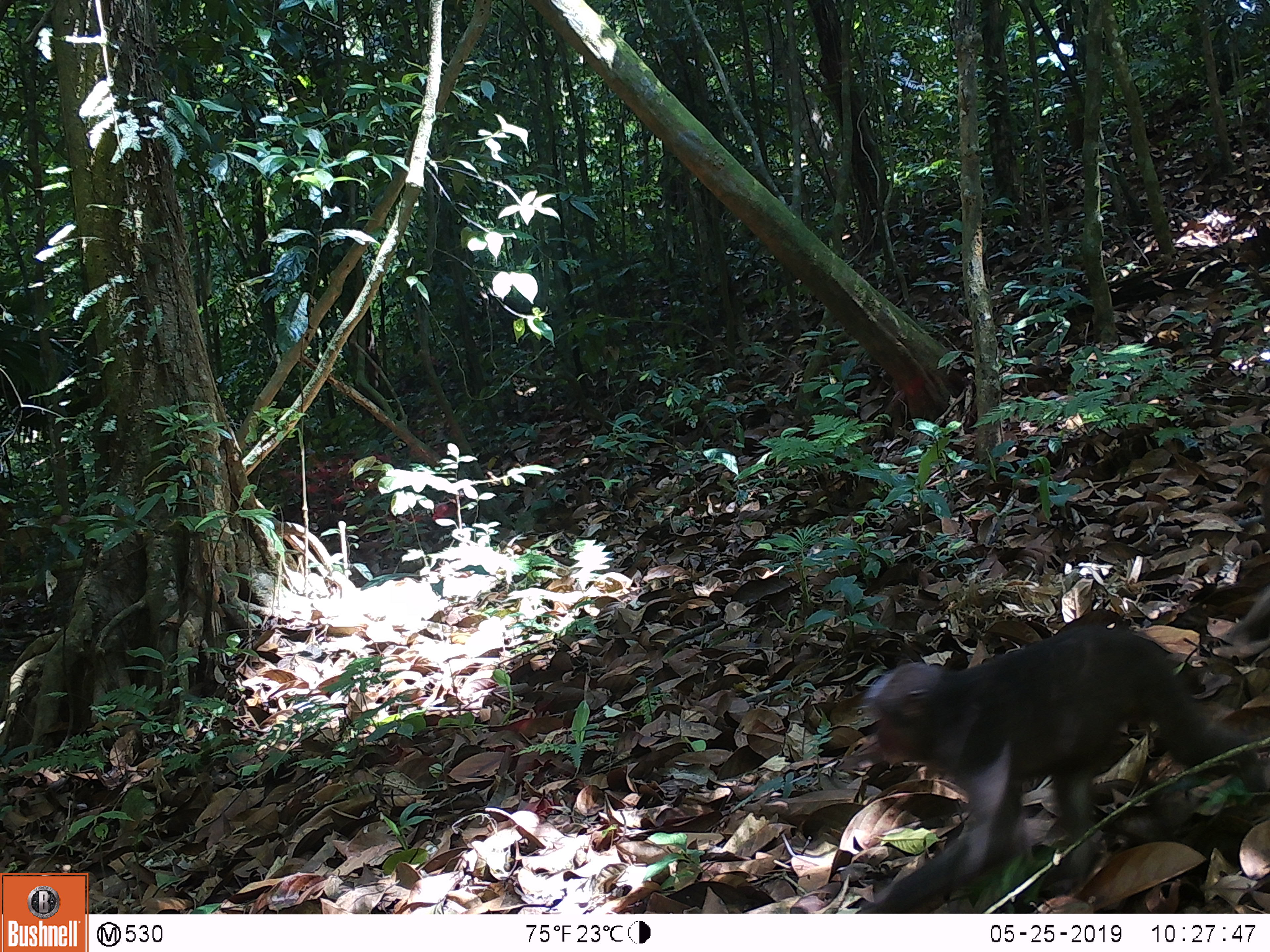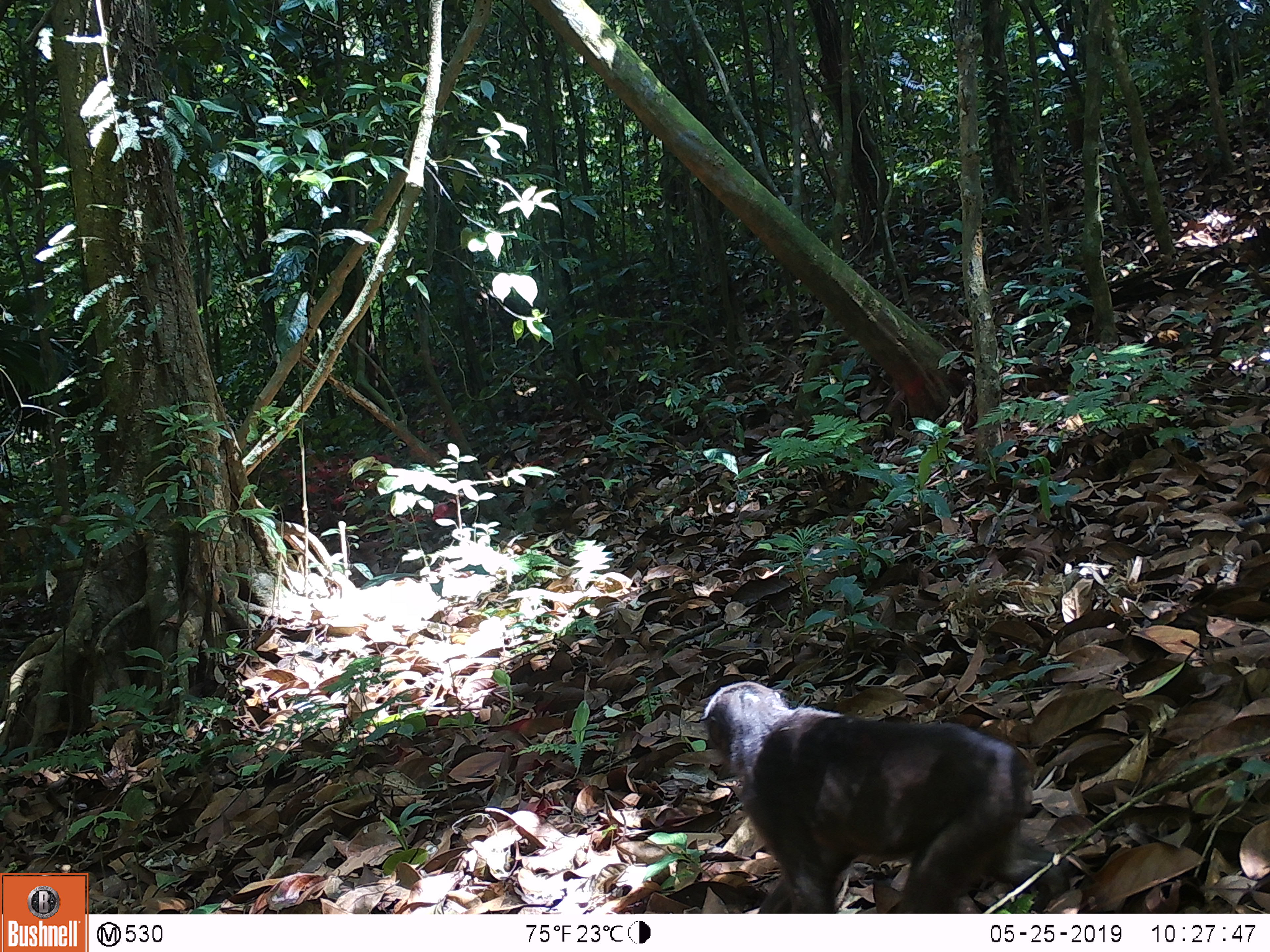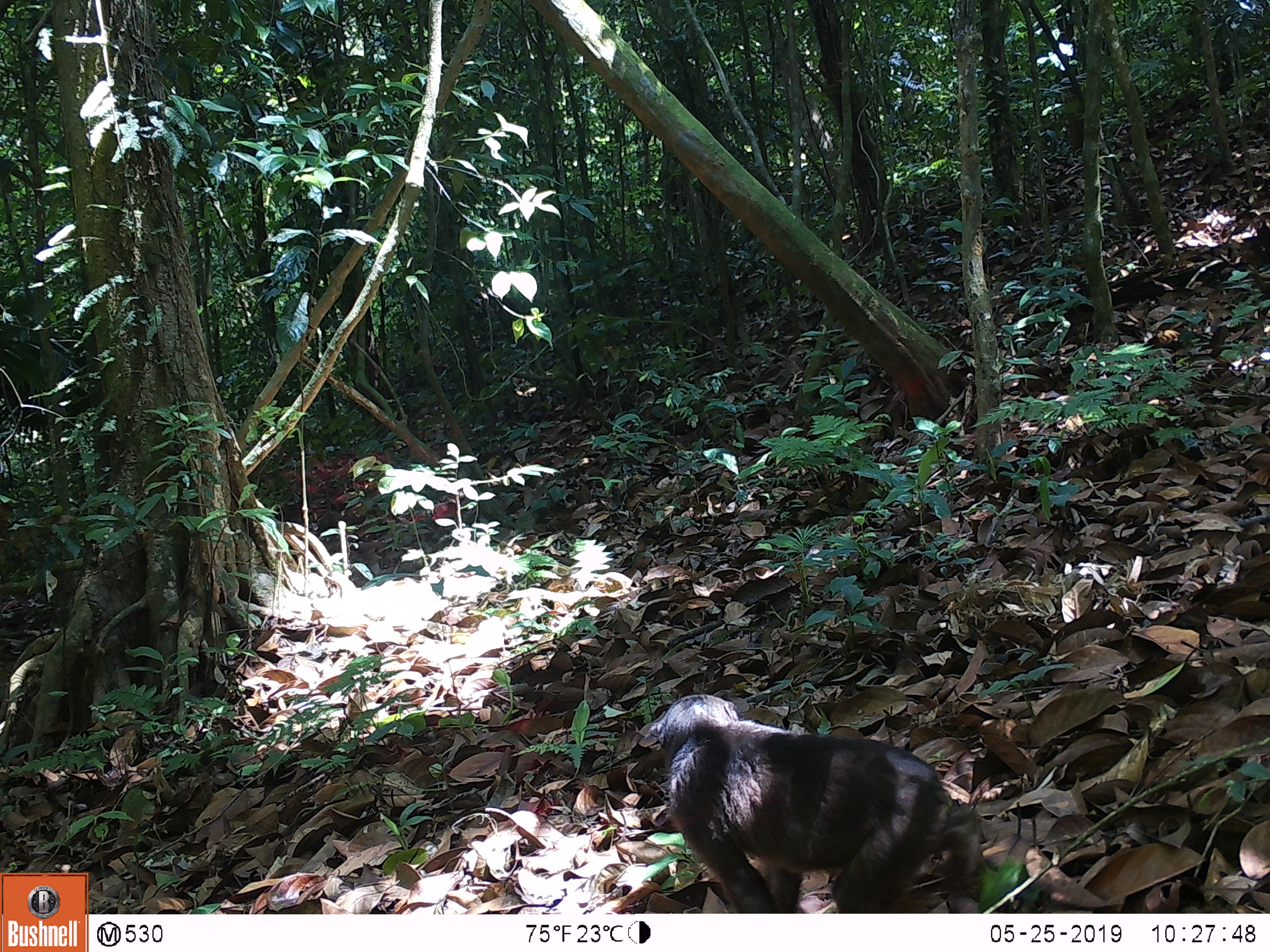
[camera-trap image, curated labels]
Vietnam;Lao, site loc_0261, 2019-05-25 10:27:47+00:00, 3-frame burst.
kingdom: Animalia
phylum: Chordata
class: Mammalia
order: Primates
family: Cercopithecidae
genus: Macaca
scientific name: Macaca arctoides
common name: stump-tailed macaque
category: stump tailed macaque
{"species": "stump tailed macaque (stump-tailed macaque) (Macaca arctoides)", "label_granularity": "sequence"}